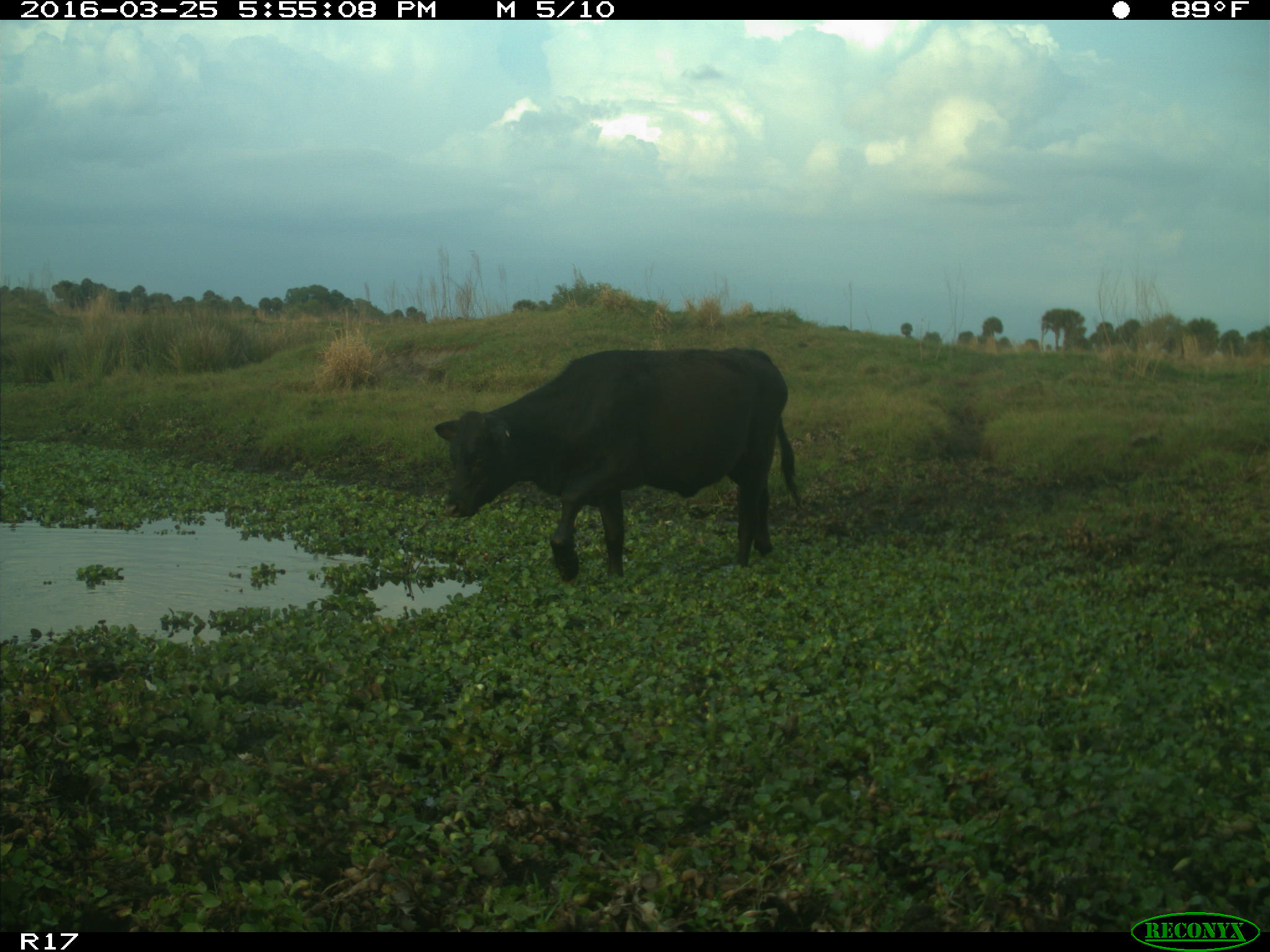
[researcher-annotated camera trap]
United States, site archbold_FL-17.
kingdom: Animalia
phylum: Chordata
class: Mammalia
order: Artiodactyla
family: Bovidae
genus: Bos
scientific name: Bos taurus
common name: domestic cow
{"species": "Bos taurus (domestic cow)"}